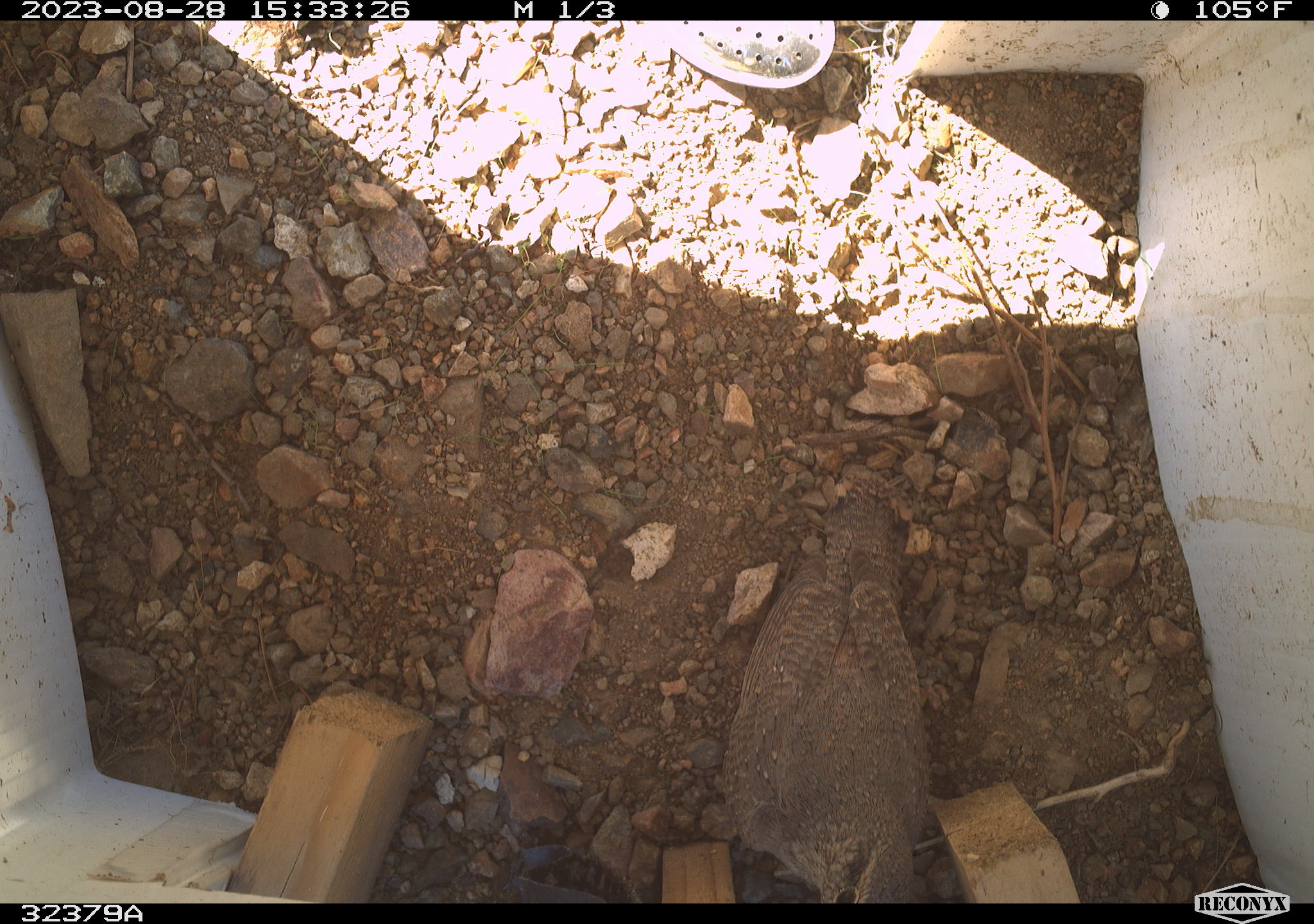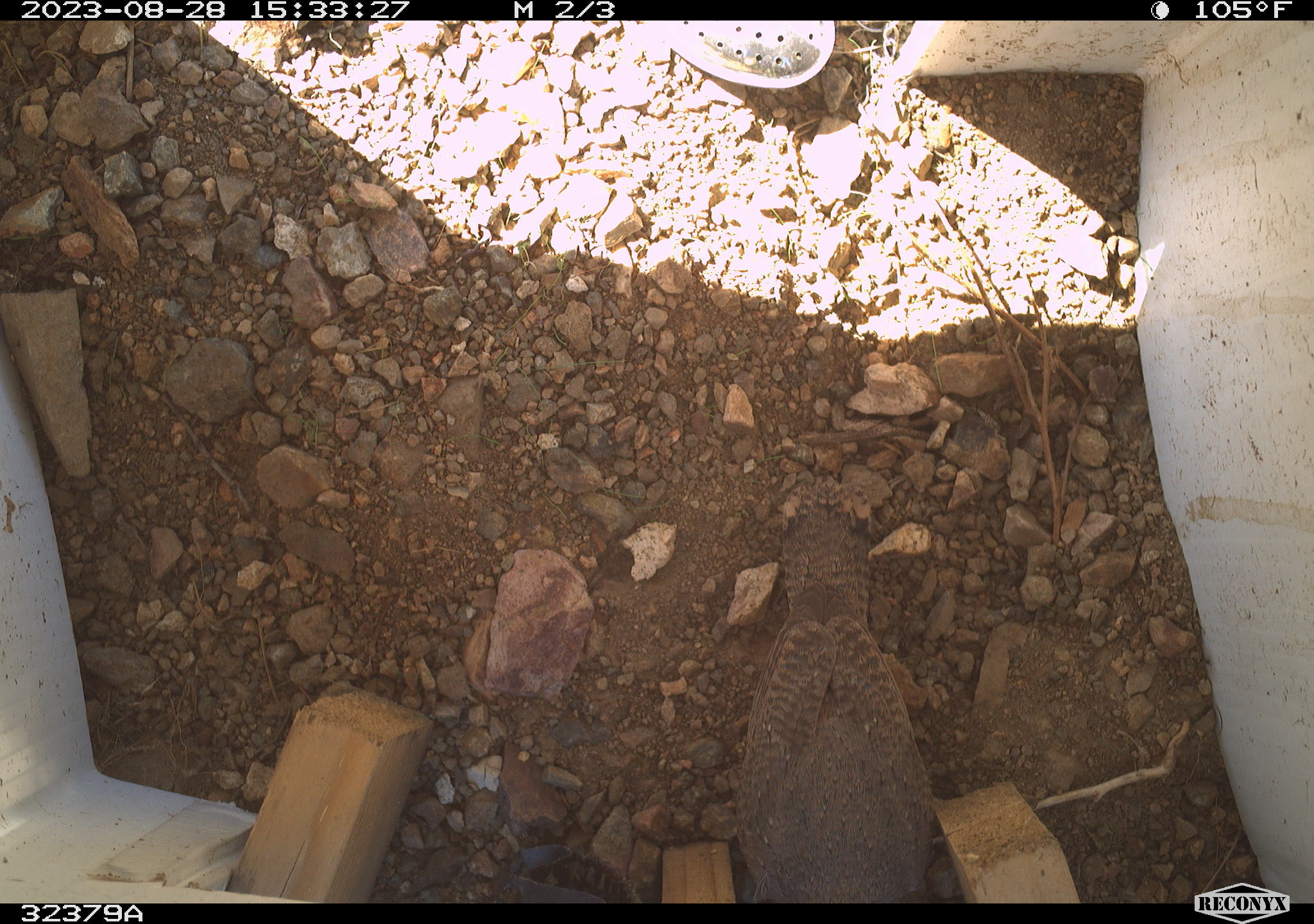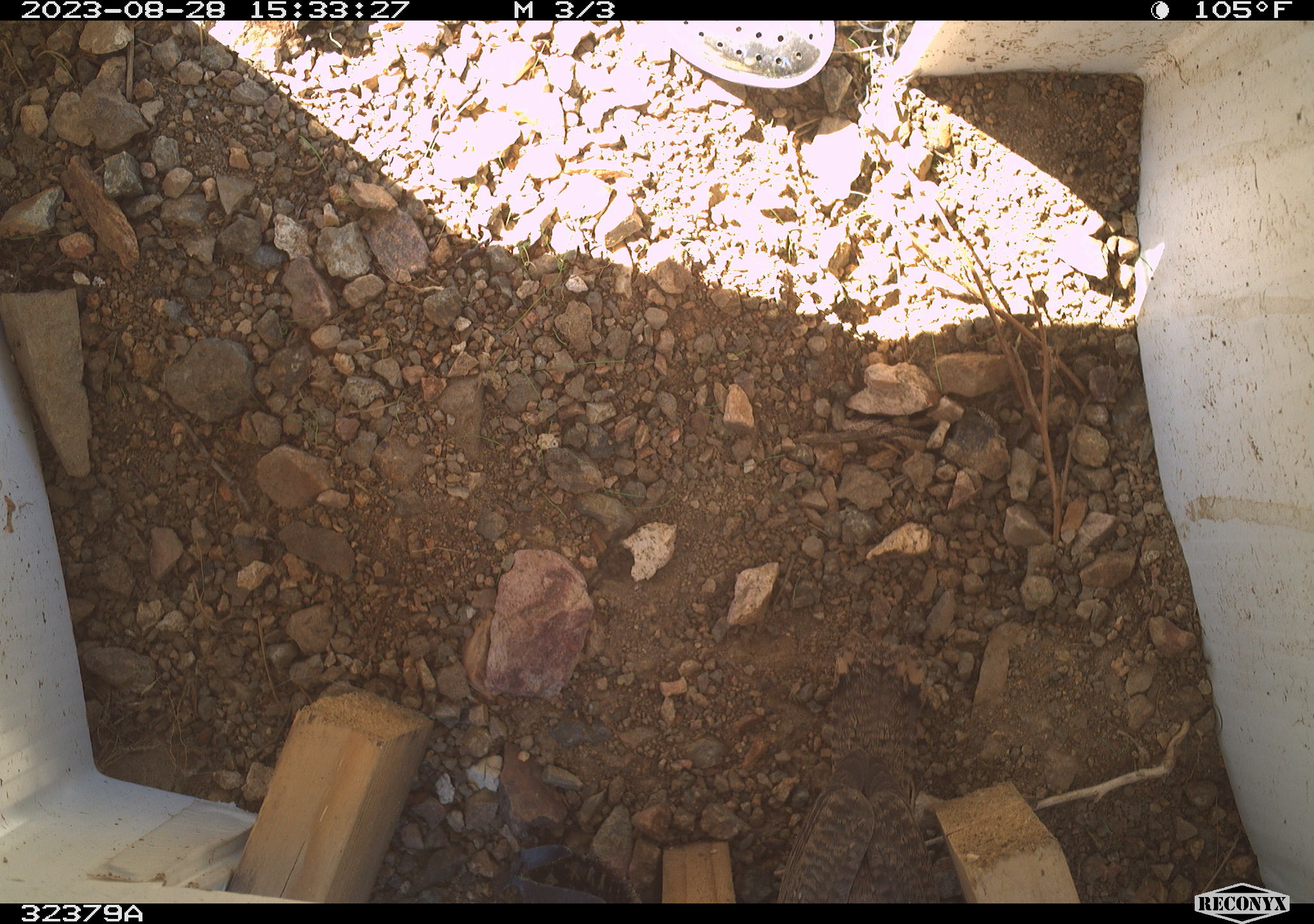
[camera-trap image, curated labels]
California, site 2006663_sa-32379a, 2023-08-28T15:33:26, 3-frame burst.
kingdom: Animalia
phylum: Chordata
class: Aves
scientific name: Aves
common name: bird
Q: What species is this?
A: Bird (Aves).